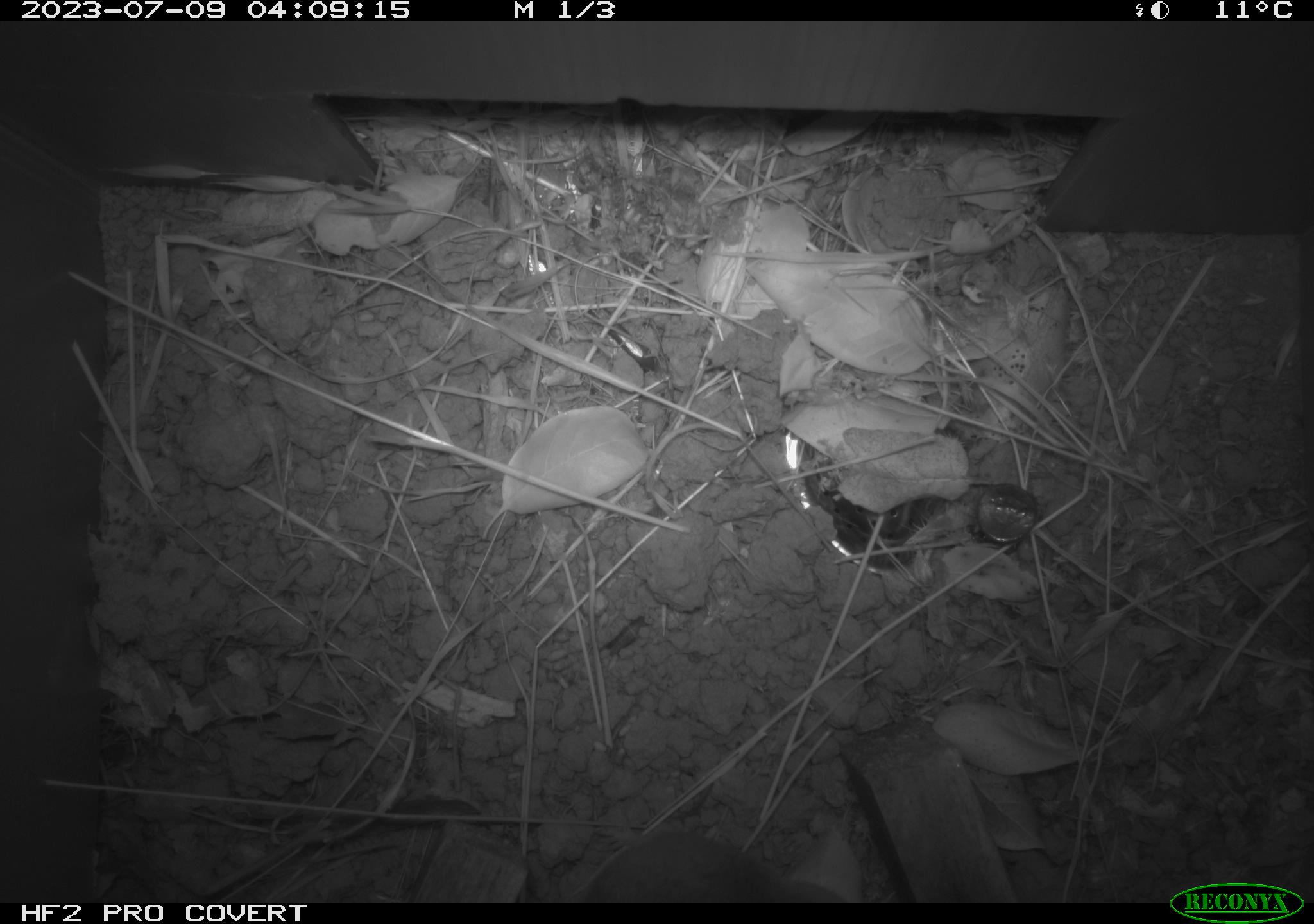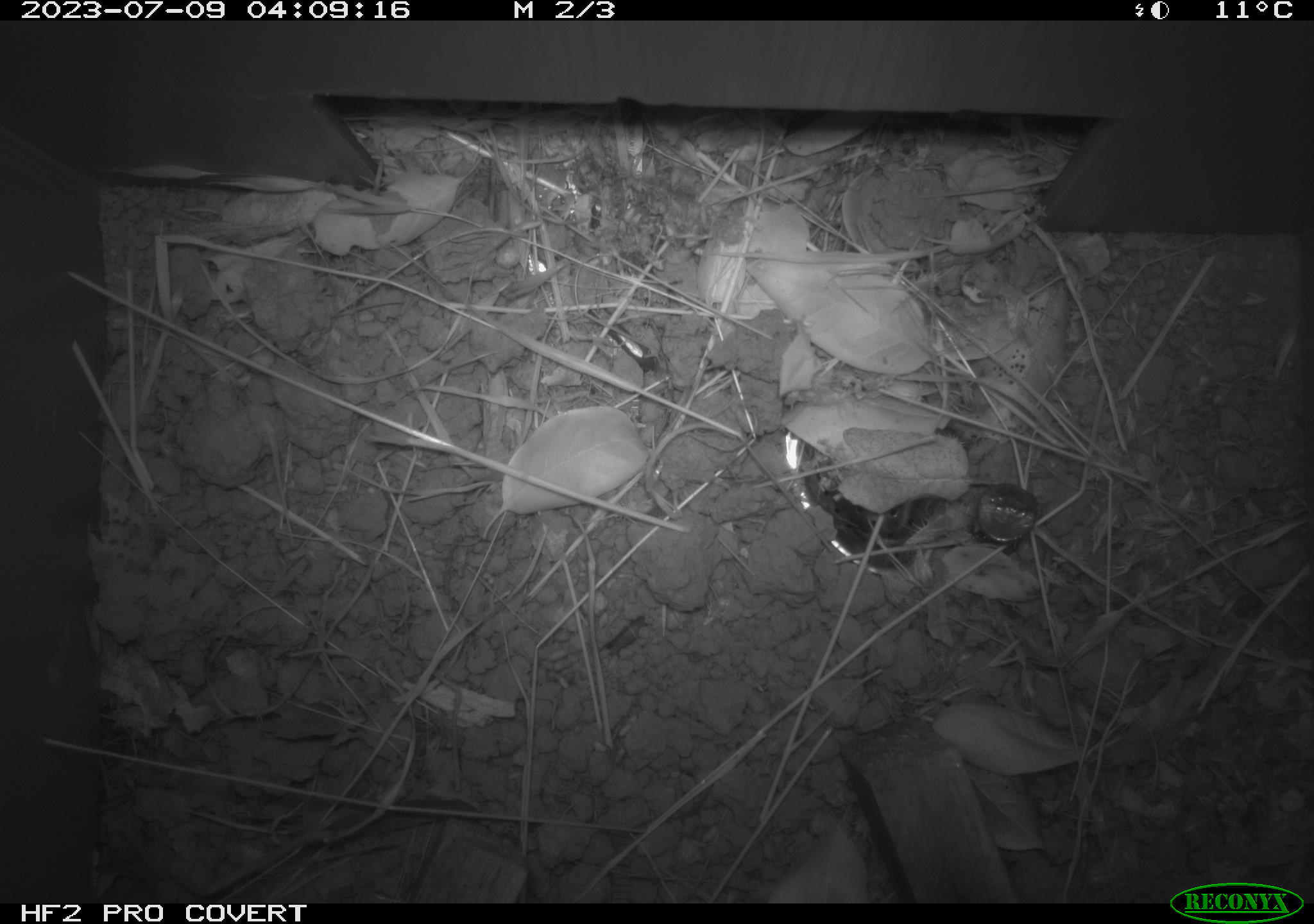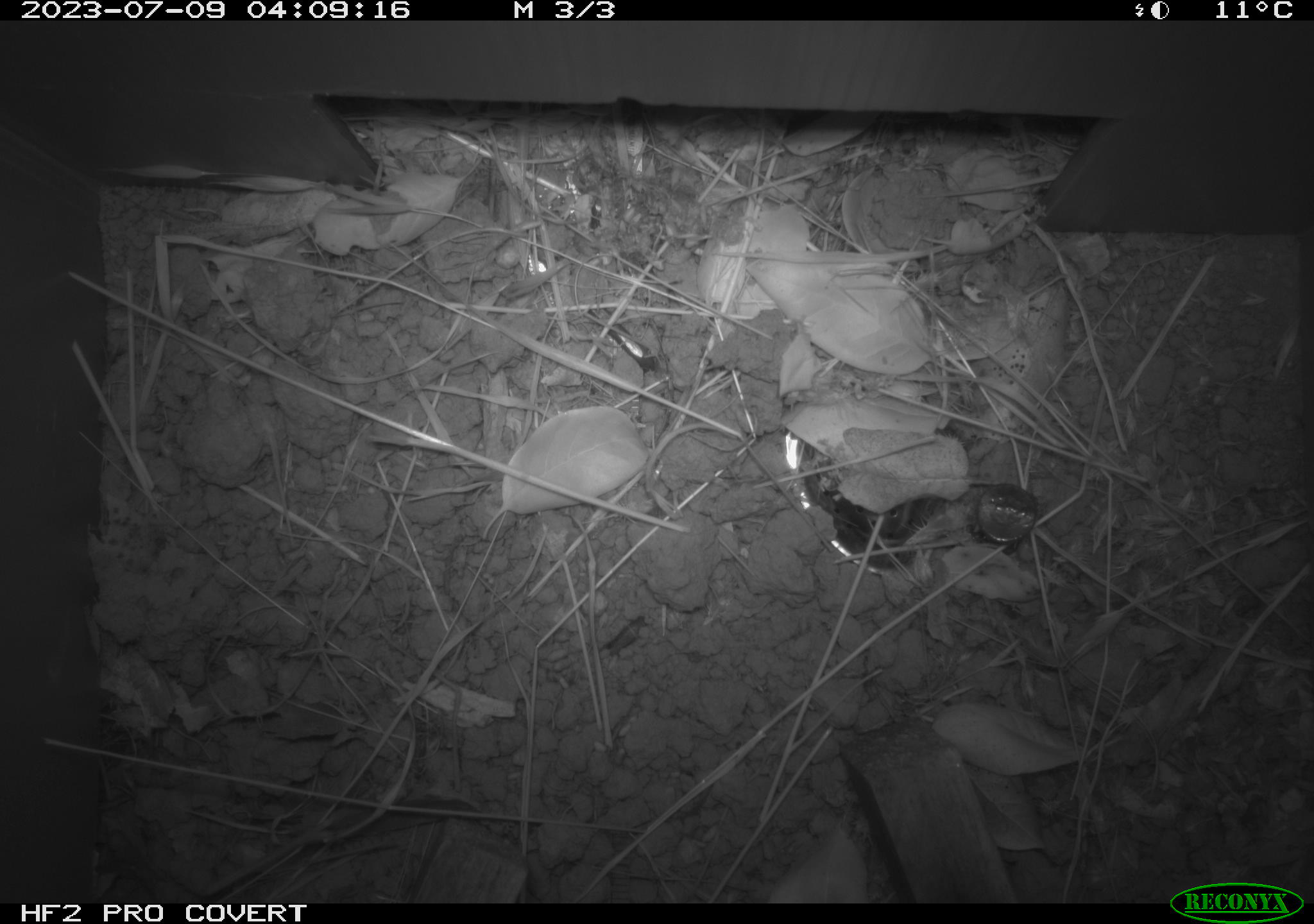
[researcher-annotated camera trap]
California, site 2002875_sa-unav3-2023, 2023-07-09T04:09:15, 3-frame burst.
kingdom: Animalia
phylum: Chordata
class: Mammalia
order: Rodentia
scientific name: Rodentia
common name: mouse species